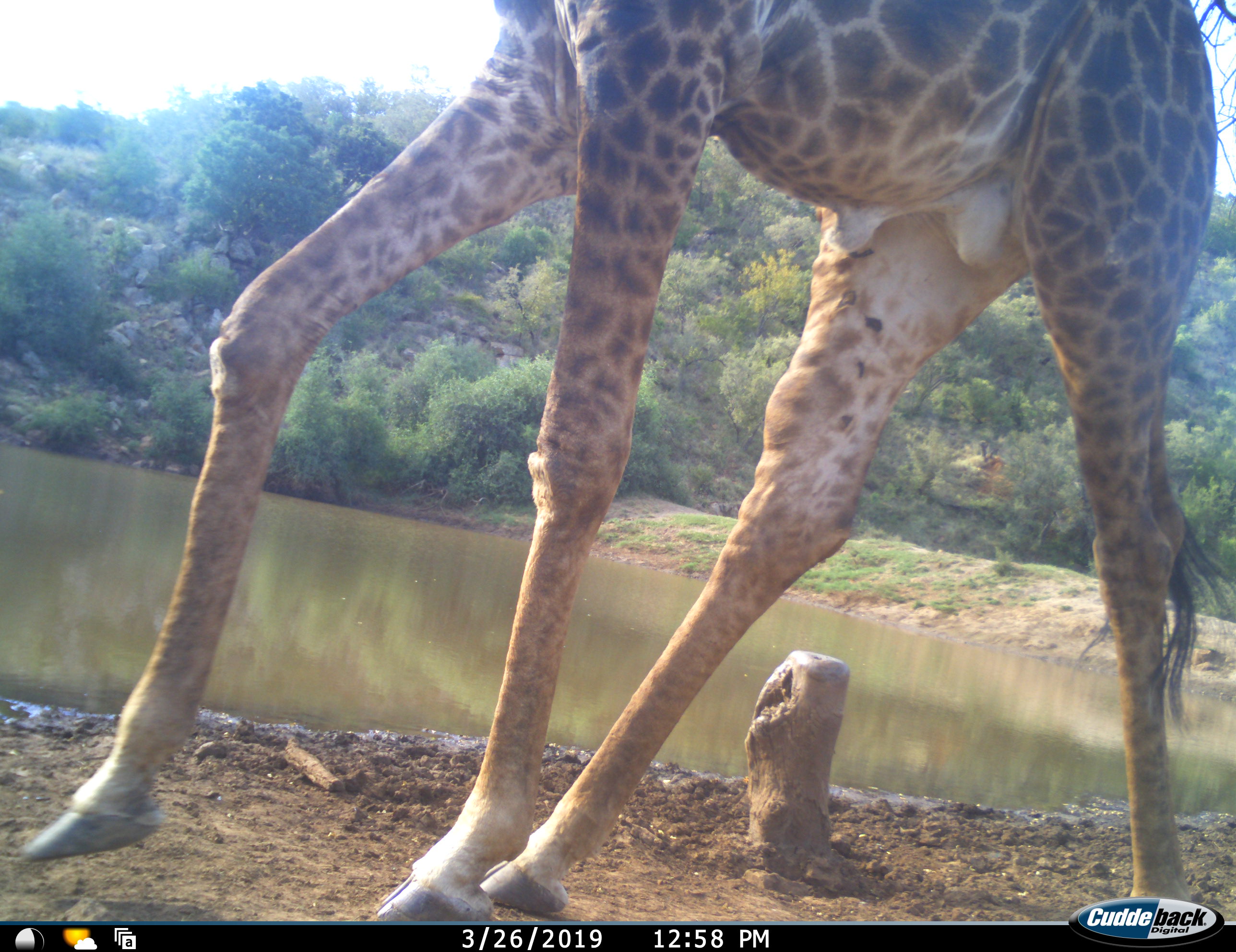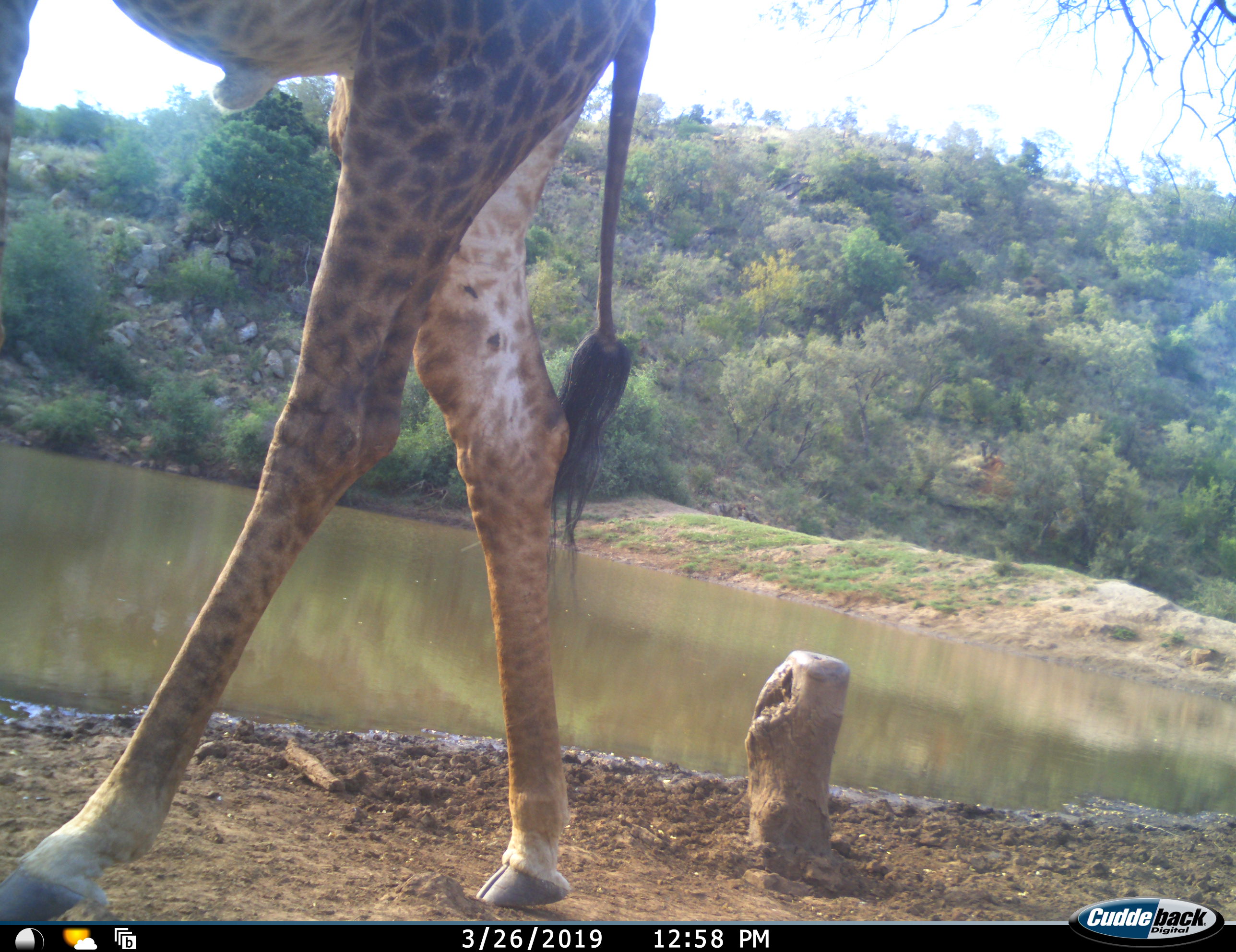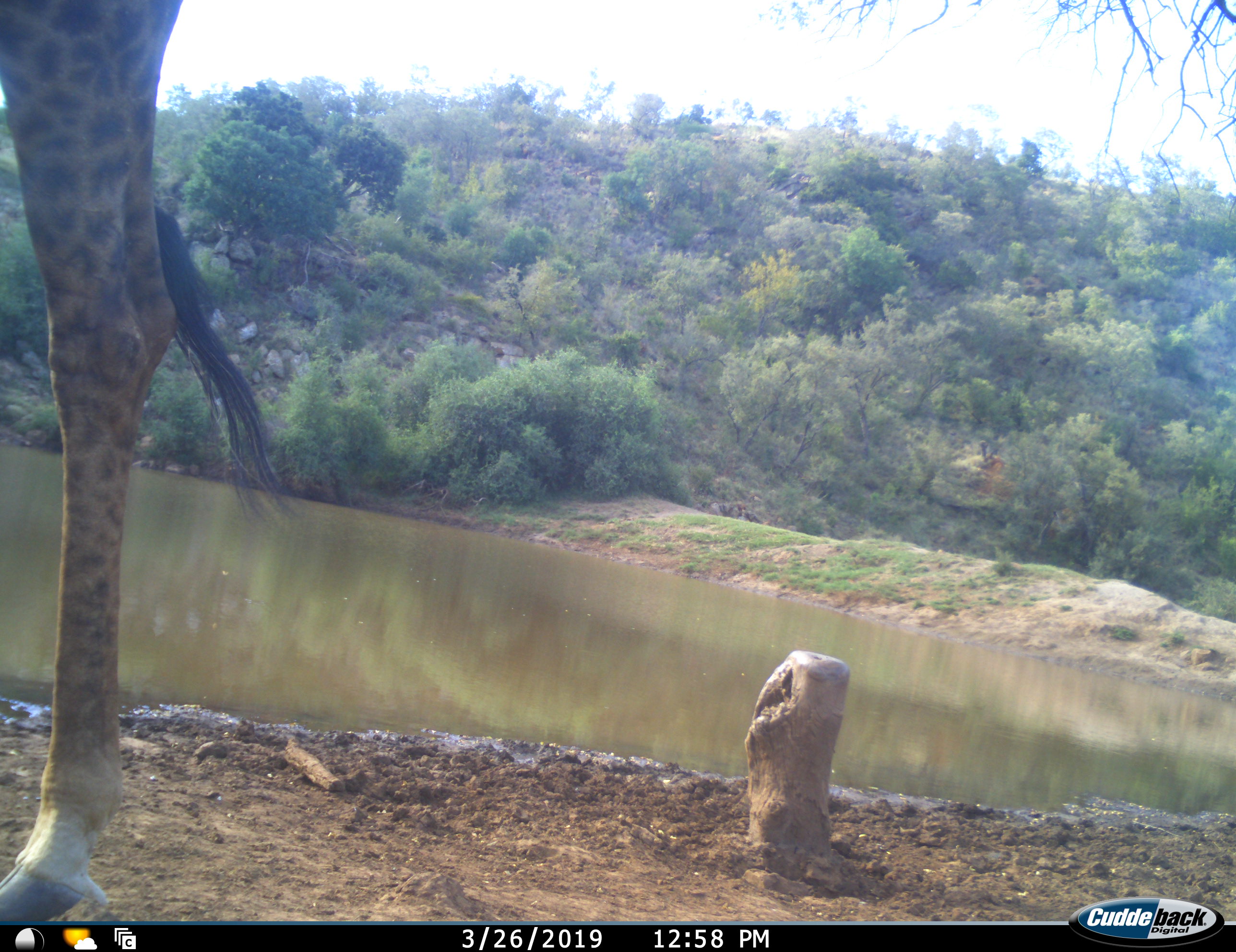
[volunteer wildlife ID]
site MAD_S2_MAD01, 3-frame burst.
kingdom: Animalia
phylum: Chordata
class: Mammalia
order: Artiodactyla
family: Giraffidae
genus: Giraffa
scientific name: Giraffa camelopardalis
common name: giraffe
Giraffe (Giraffa camelopardalis), count 1. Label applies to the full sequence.